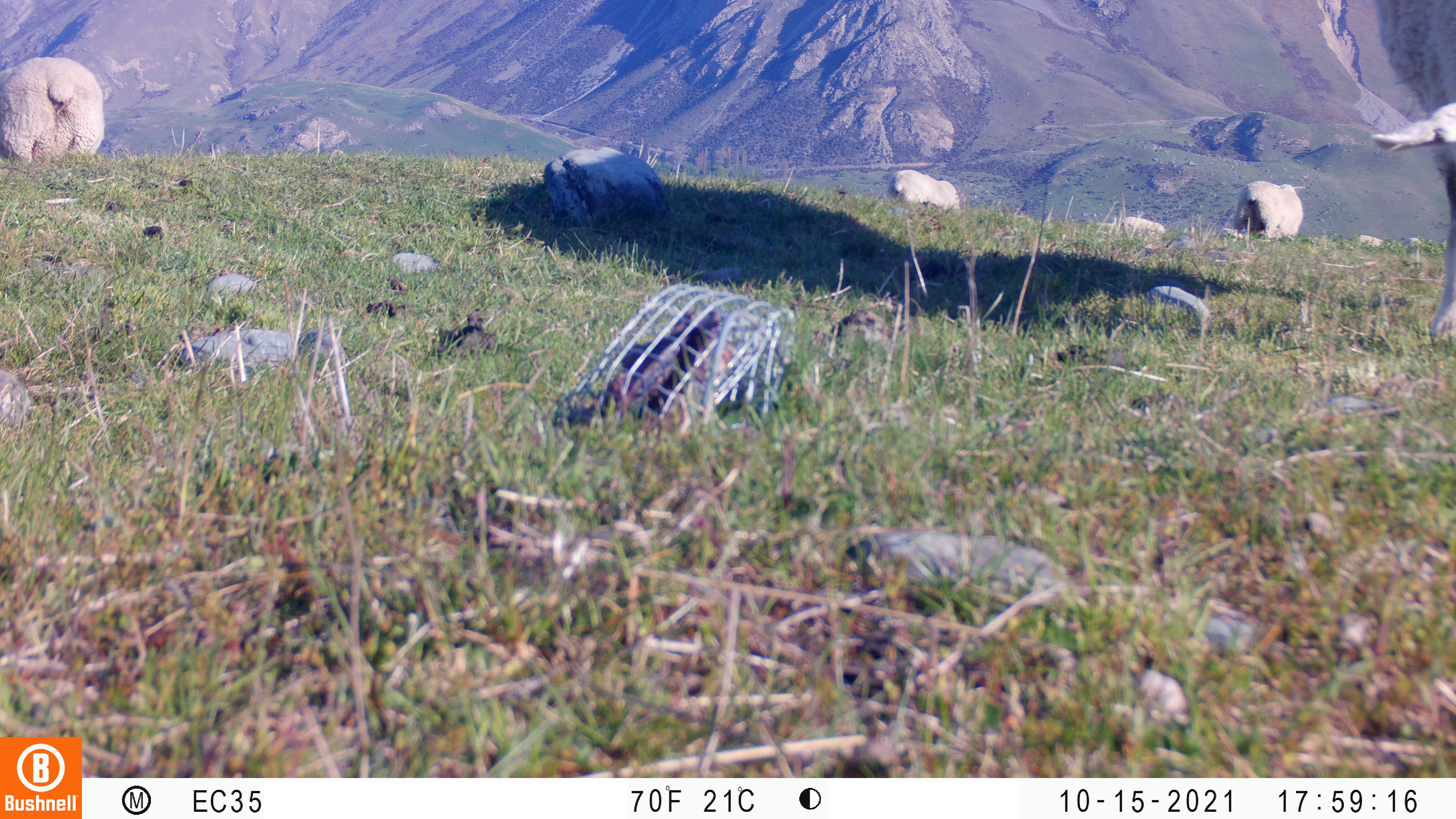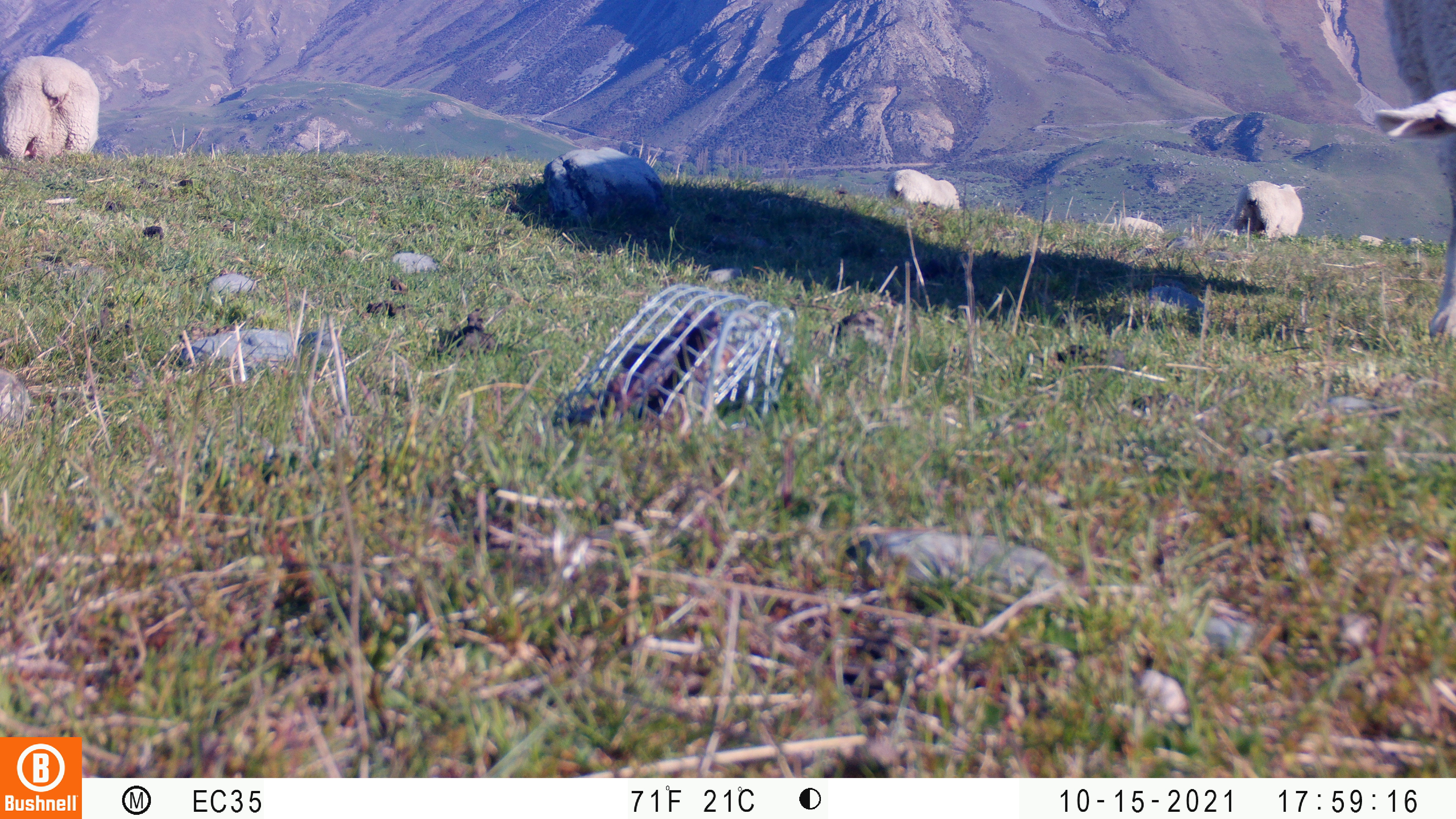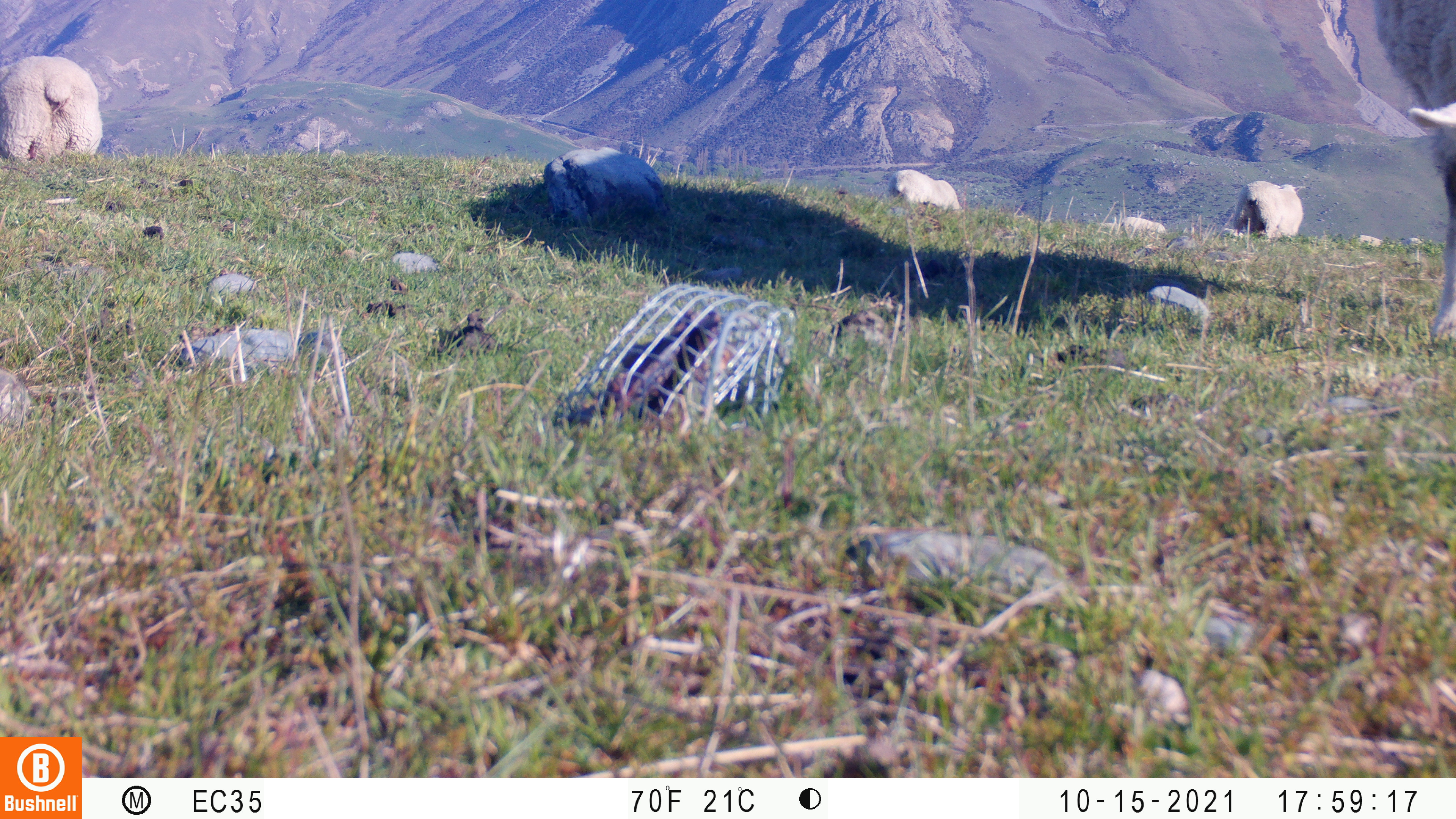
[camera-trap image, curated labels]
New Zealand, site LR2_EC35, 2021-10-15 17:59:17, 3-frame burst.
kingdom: Animalia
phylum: Chordata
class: Mammalia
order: Artiodactyla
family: Bovidae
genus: Bos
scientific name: Bos taurus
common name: domestic cow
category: cow